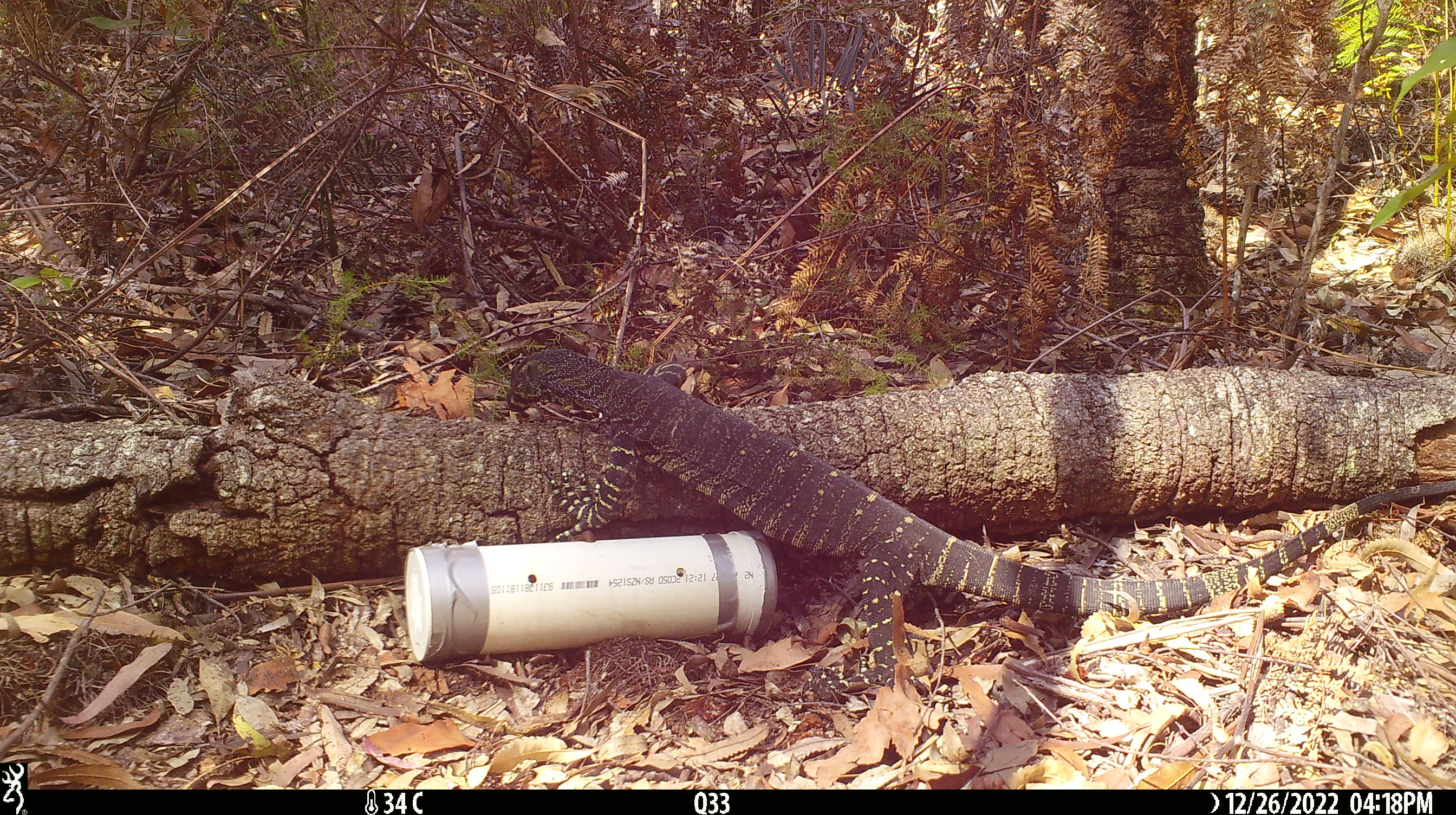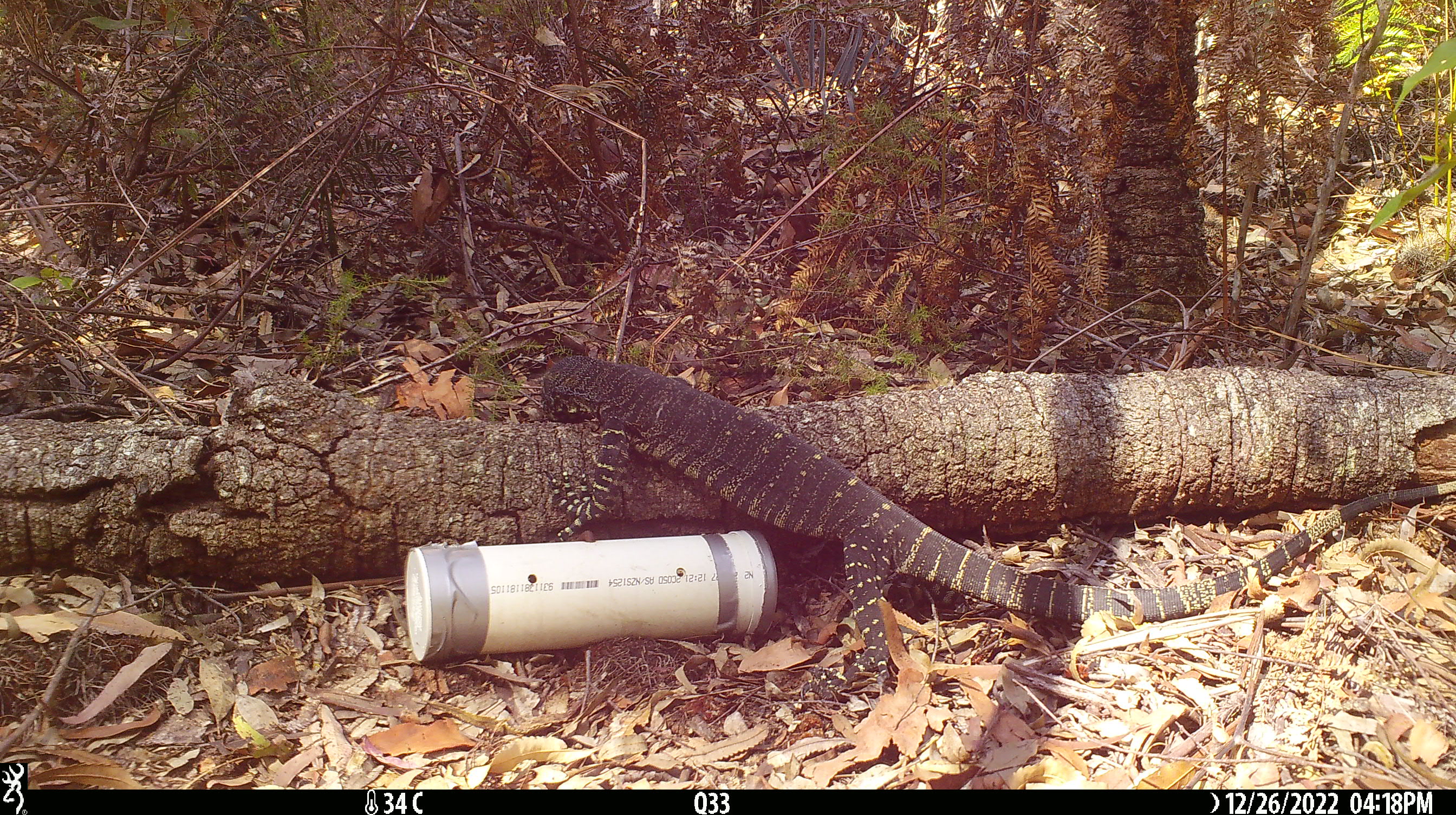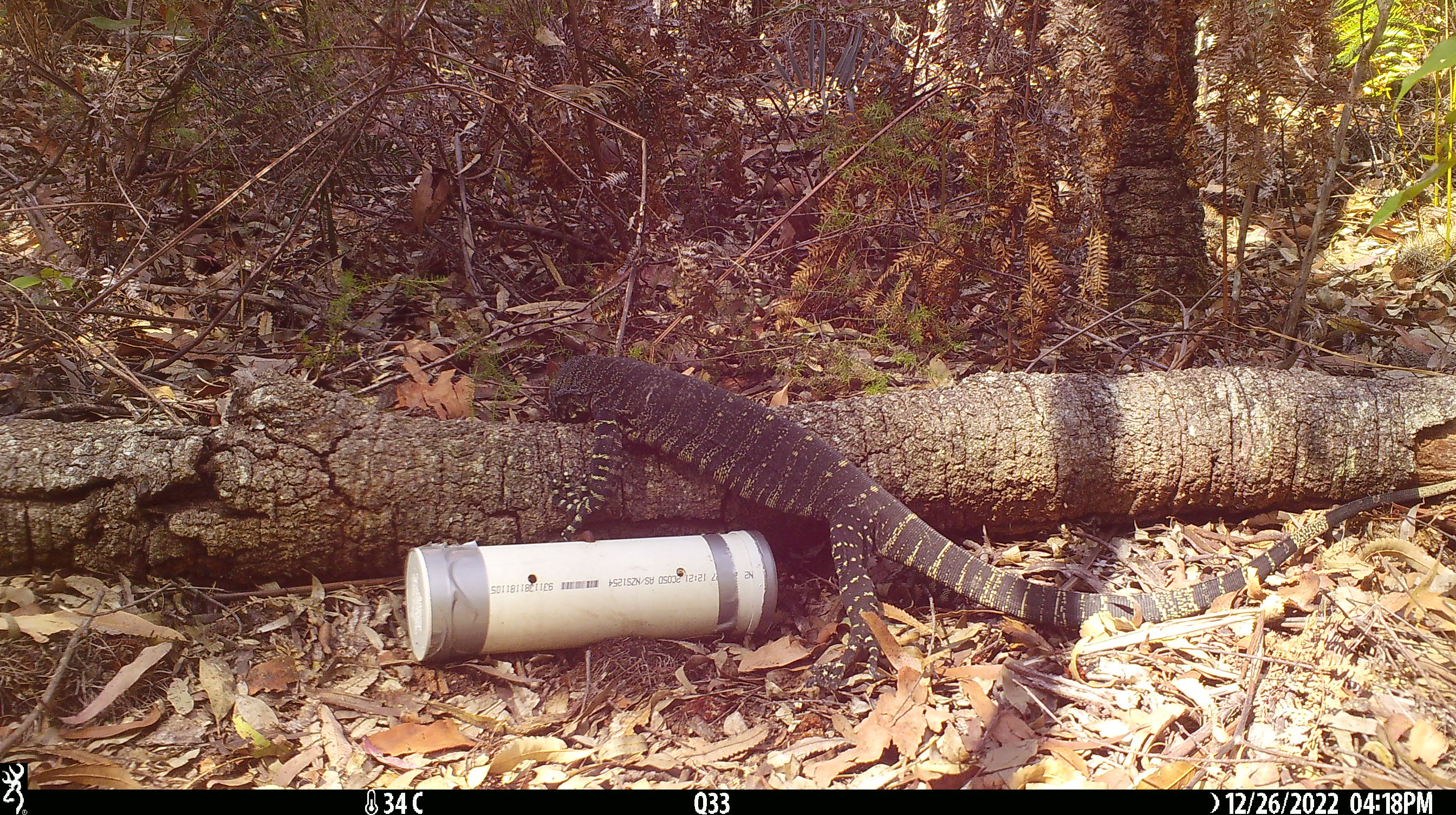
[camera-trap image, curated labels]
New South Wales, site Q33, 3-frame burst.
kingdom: Animalia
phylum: Chordata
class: Reptilia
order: Squamata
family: Varanidae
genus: Varanus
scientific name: Varanus varius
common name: lace monitor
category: goanna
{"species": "goanna (lace monitor) (Varanus varius)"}